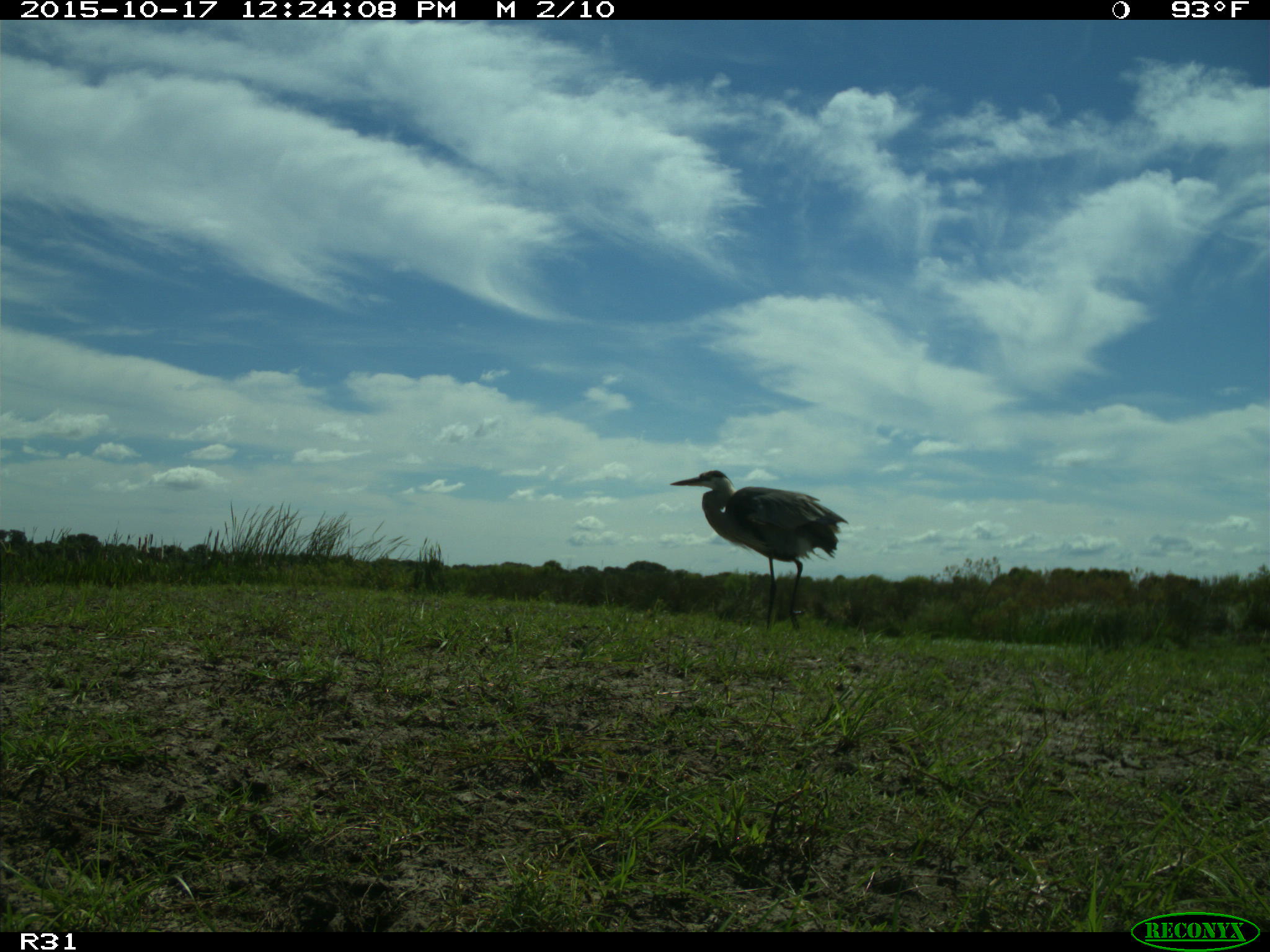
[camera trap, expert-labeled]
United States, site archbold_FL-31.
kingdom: Animalia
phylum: Chordata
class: Aves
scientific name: Aves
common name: birds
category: unidentified bird